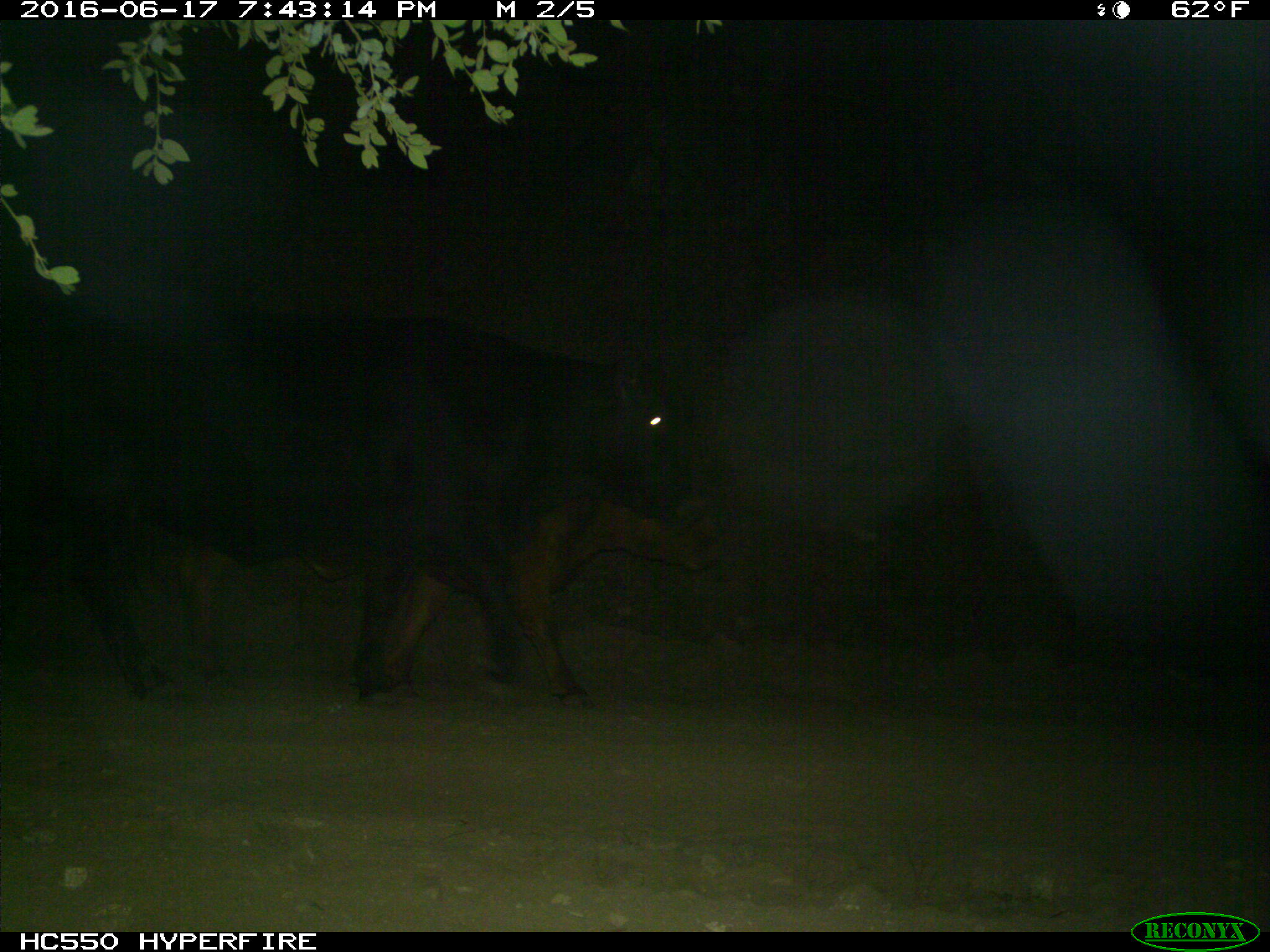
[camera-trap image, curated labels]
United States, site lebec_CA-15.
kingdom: Animalia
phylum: Chordata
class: Mammalia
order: Artiodactyla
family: Bovidae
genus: Bos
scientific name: Bos taurus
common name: domestic cow